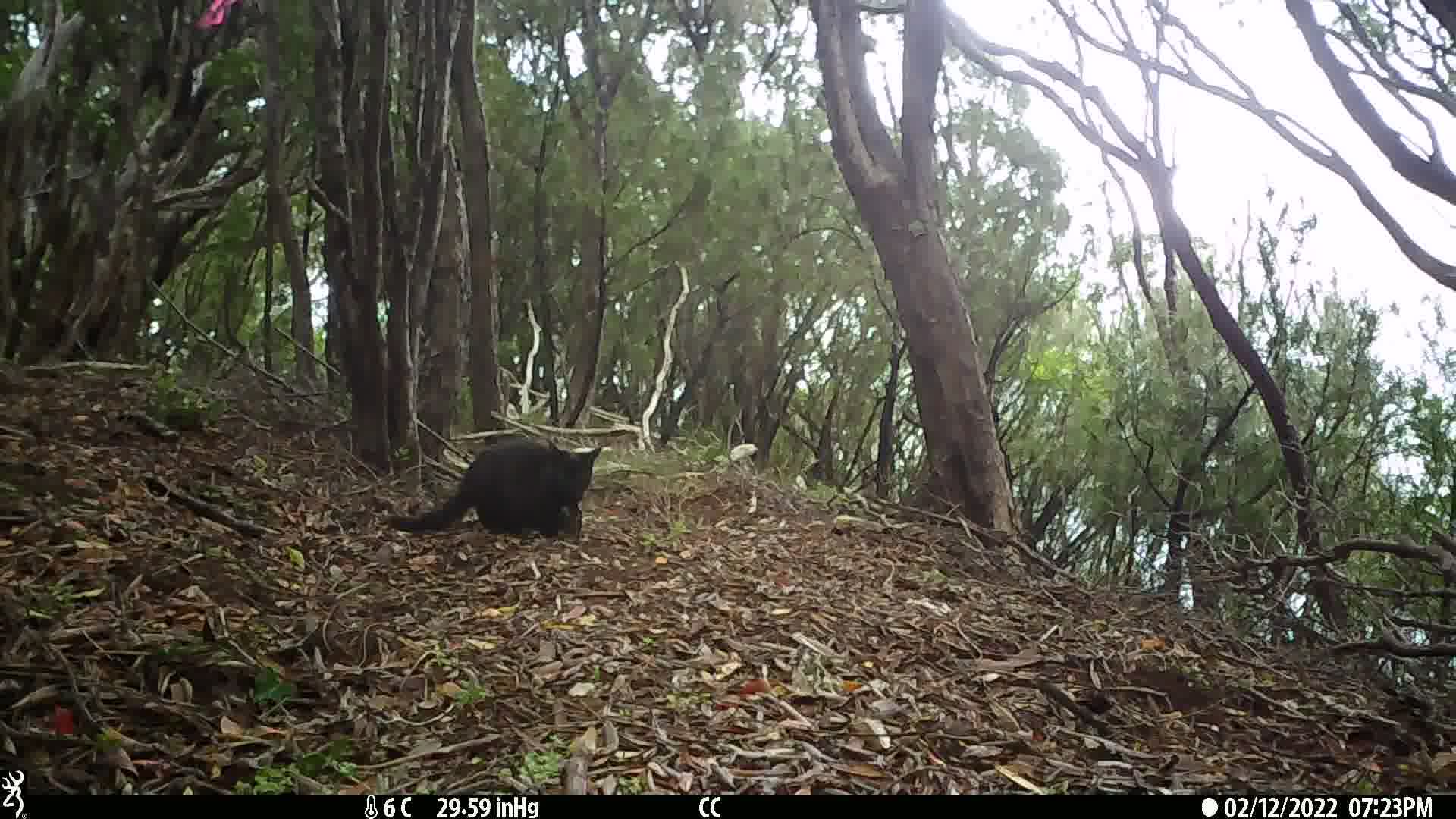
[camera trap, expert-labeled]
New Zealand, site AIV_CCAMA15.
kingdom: Animalia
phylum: Chordata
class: Mammalia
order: Carnivora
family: Felidae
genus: Felis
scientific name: Felis catus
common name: domestic cat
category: cat